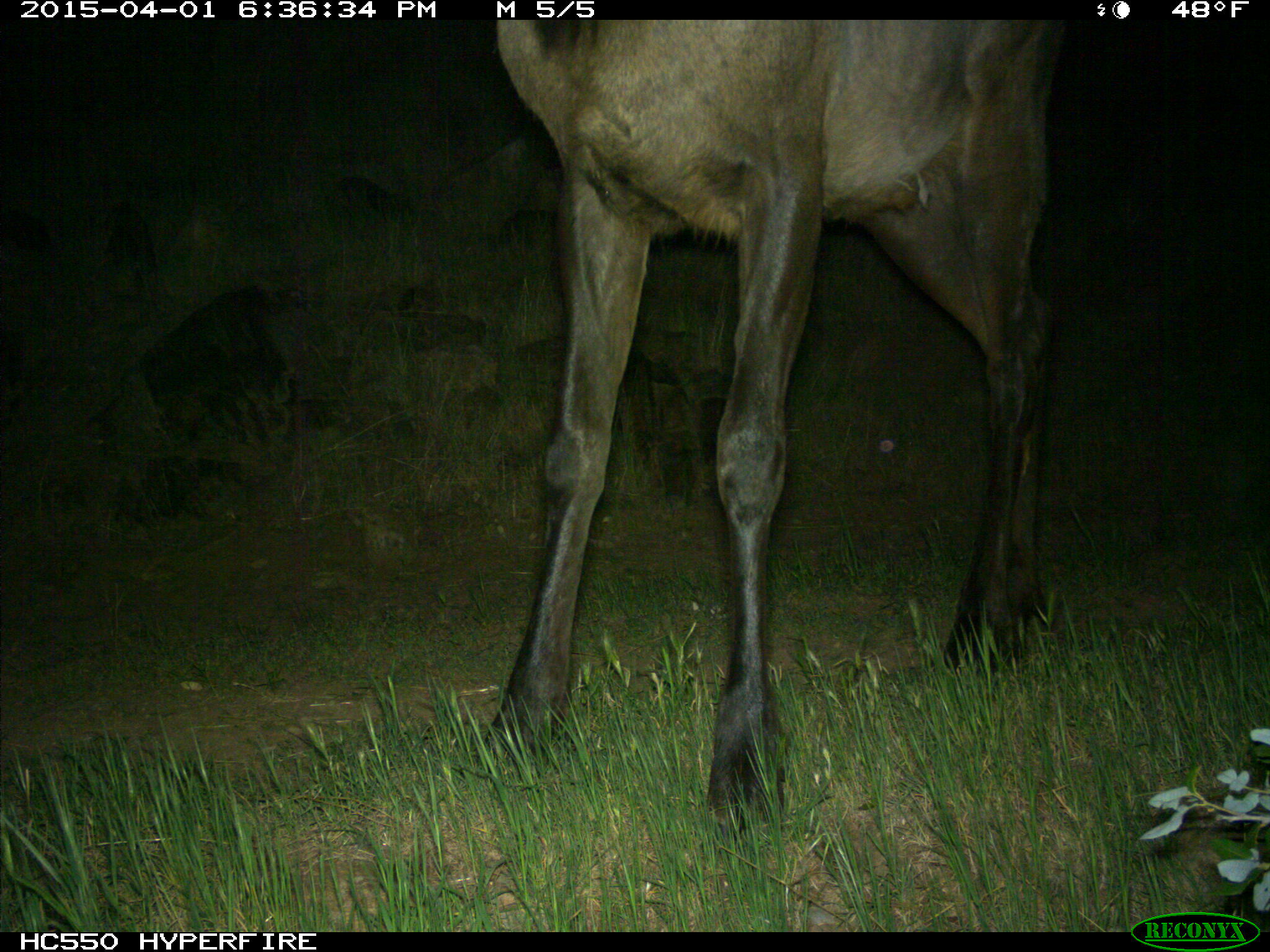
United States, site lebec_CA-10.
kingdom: Animalia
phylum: Chordata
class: Mammalia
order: Artiodactyla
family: Cervidae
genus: Cervus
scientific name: Cervus canadensis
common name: elk